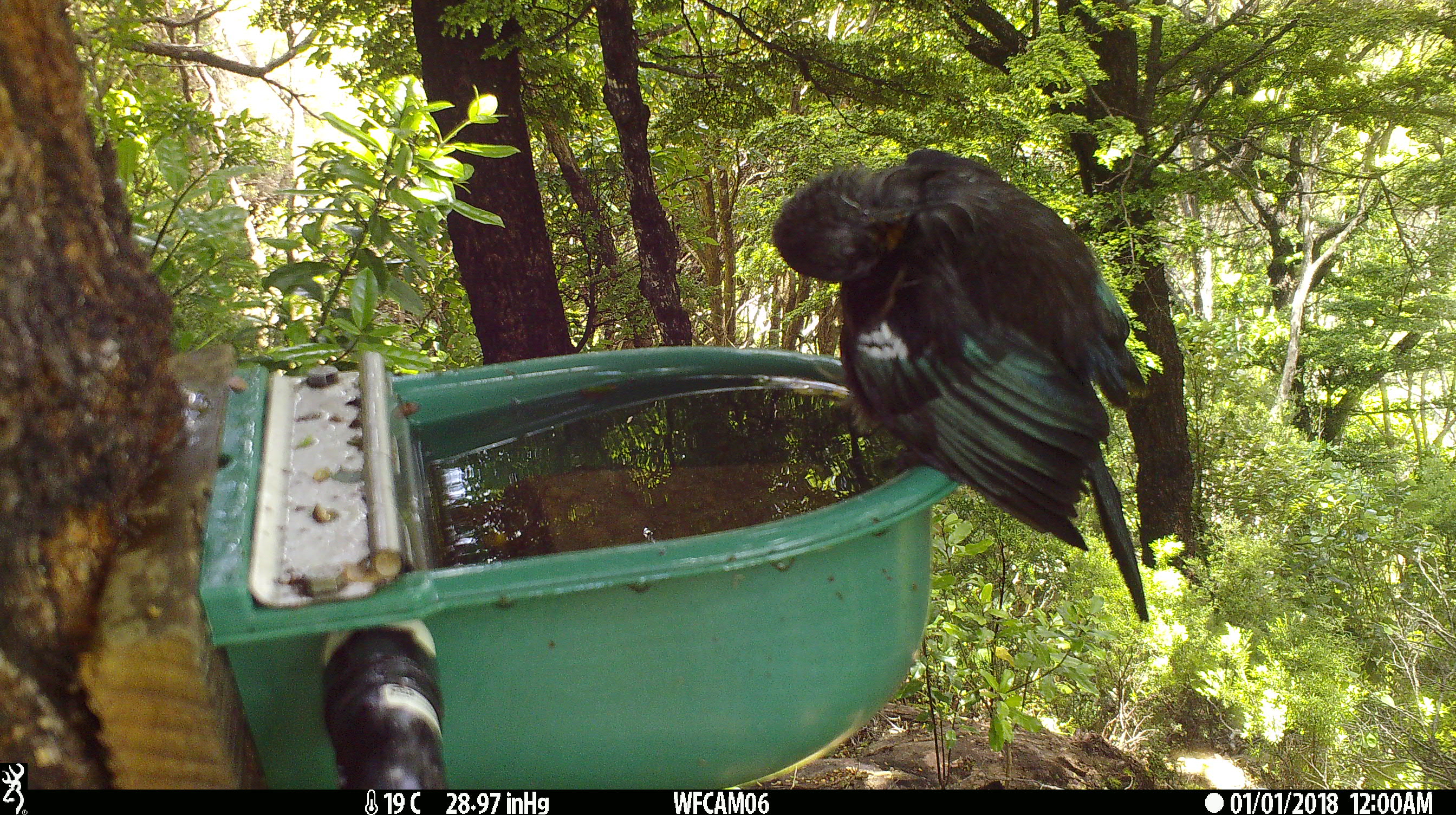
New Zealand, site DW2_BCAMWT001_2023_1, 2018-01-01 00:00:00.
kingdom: Animalia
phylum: Chordata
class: Aves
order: Passeriformes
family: Meliphagidae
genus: Prosthemadera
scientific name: Prosthemadera novaeseelandiae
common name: tui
Tui (Prosthemadera novaeseelandiae).